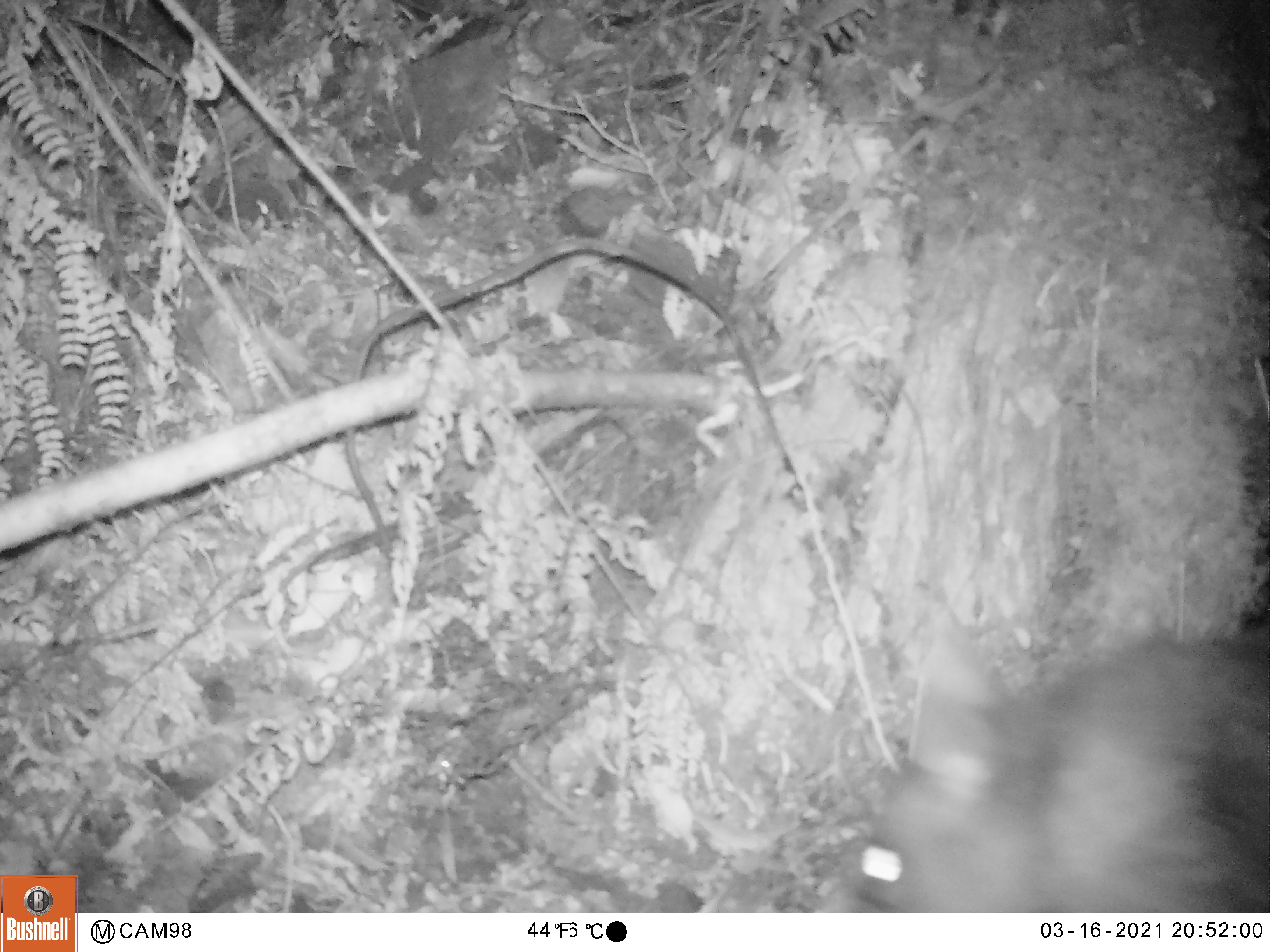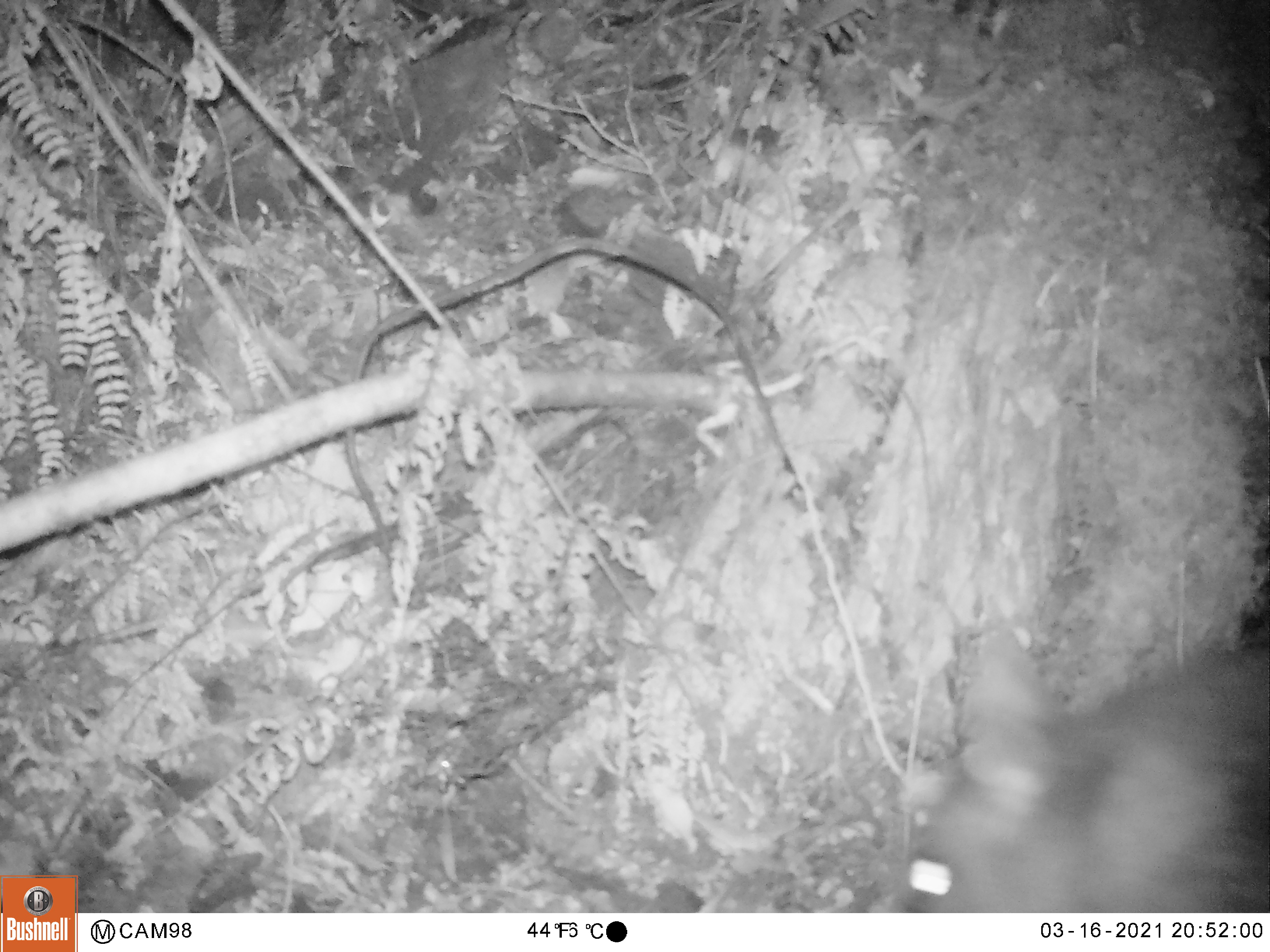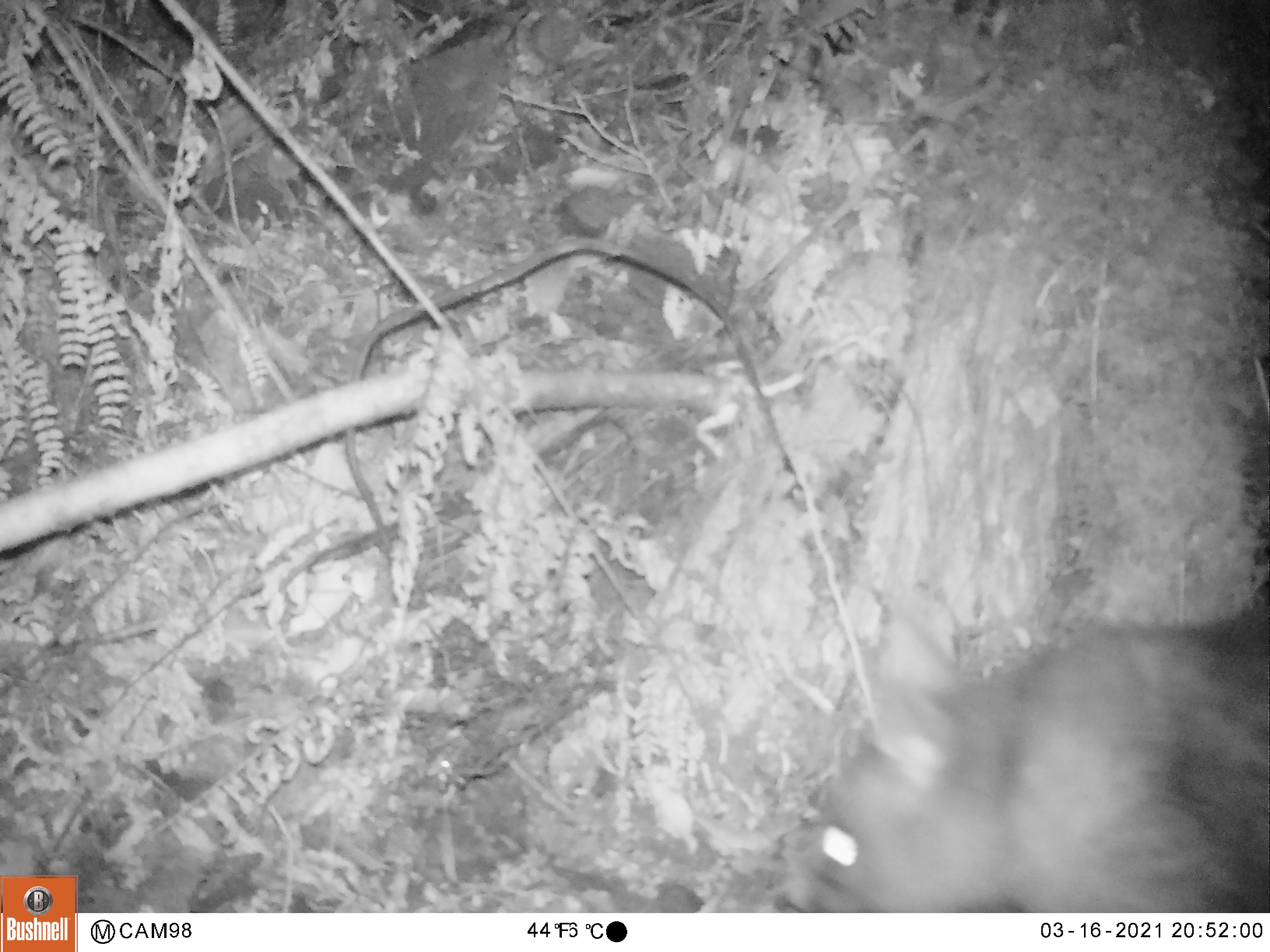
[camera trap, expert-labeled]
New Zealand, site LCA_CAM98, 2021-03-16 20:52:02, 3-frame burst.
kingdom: Animalia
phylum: Chordata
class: Mammalia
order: Diprotodontia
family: Phalangeridae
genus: Trichosurus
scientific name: Trichosurus vulpecula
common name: common brushtail possum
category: possum